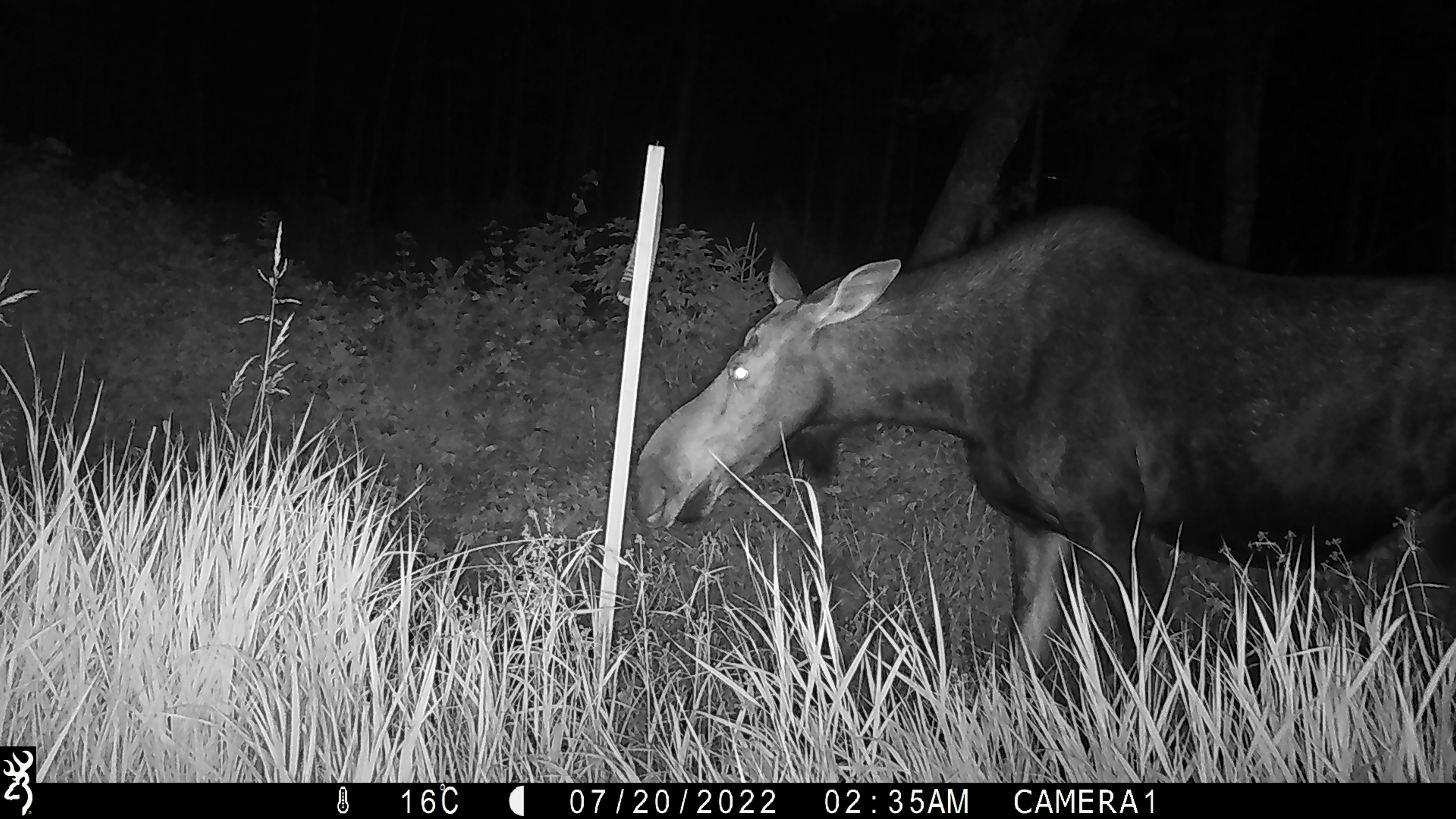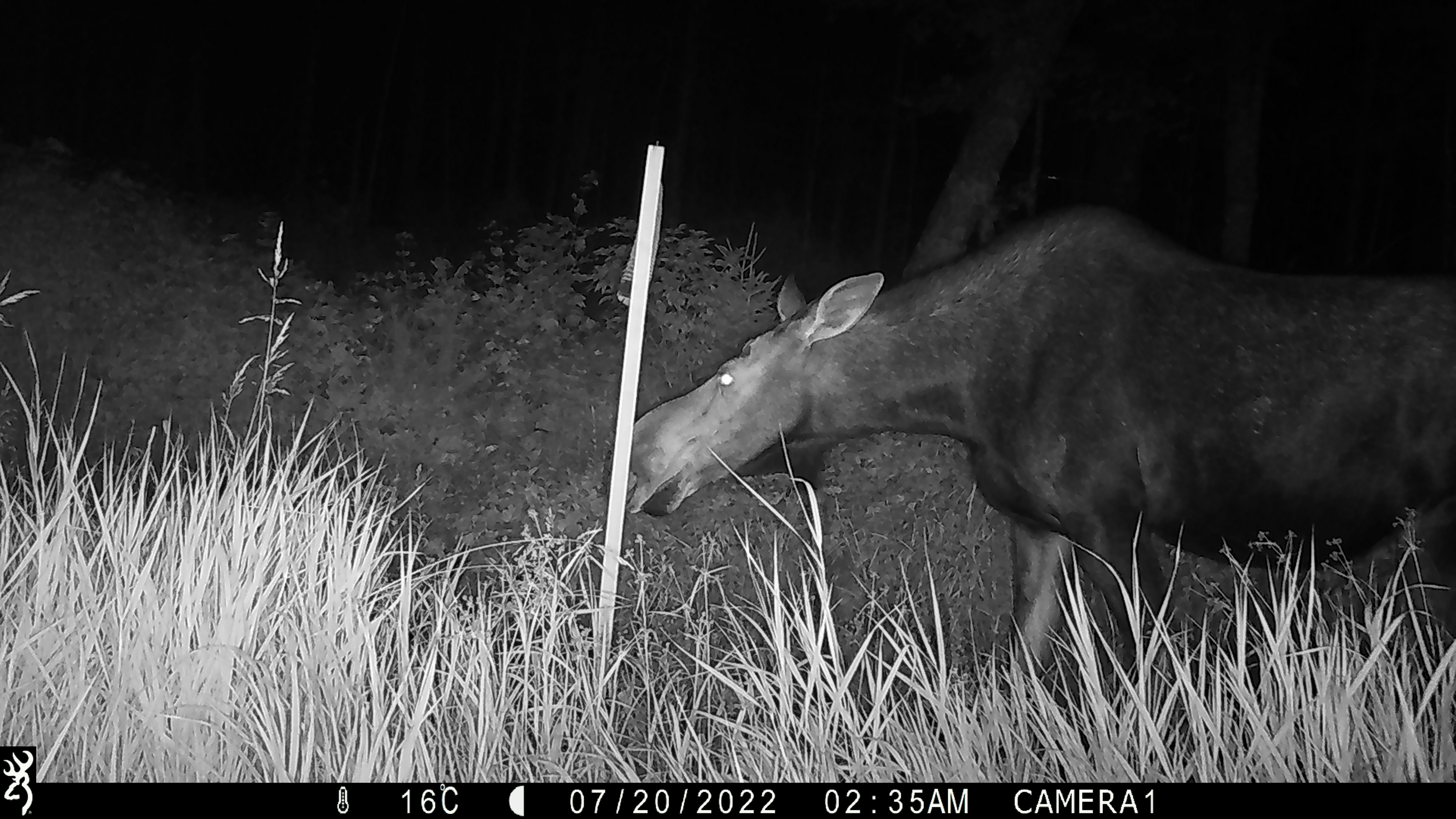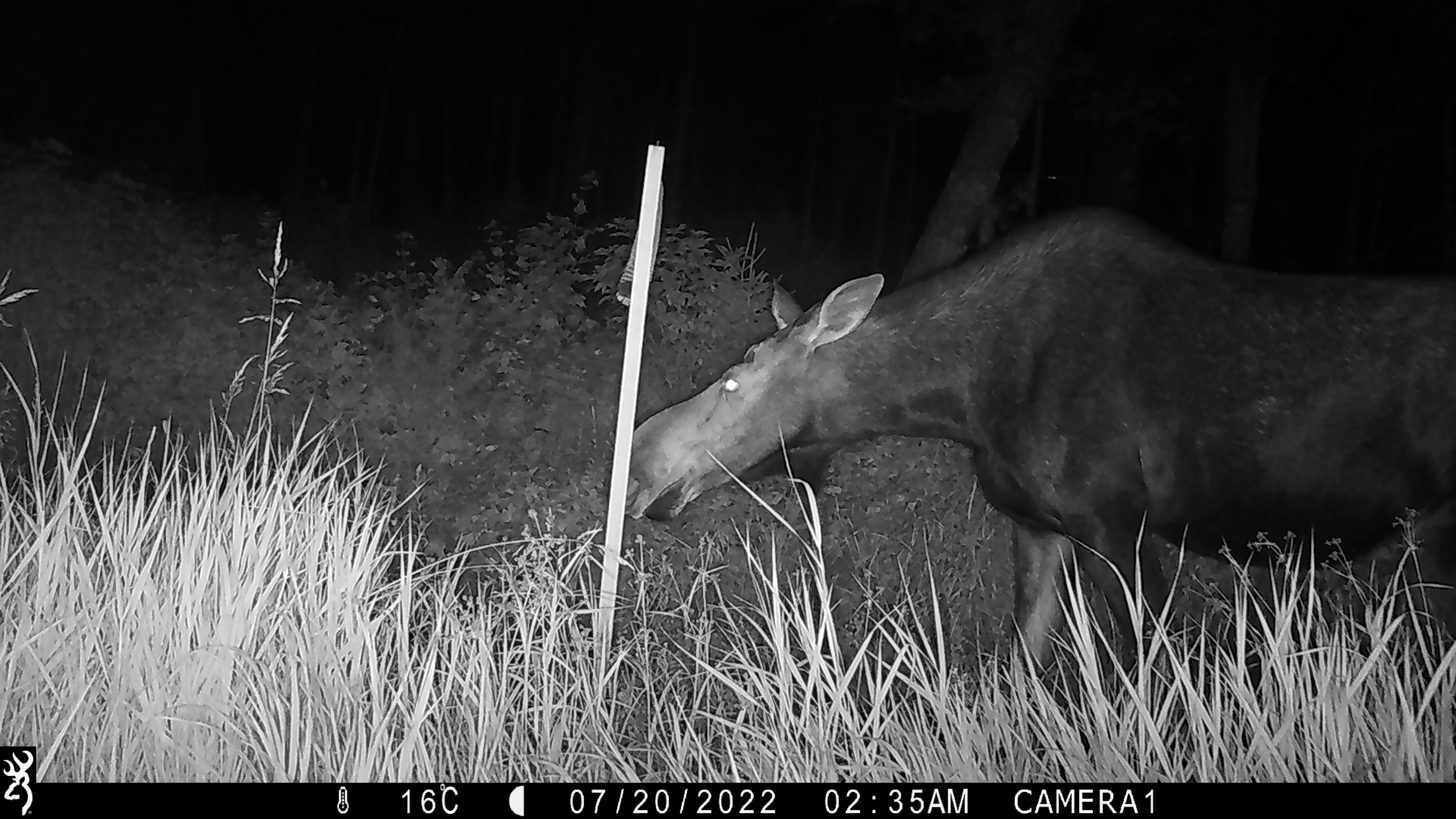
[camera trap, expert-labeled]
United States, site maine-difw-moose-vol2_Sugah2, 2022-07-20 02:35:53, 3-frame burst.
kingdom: Animalia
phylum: Chordata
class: Mammalia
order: Artiodactyla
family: Cervidae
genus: Alces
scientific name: Alces alces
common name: moose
Moose (Alces alces).